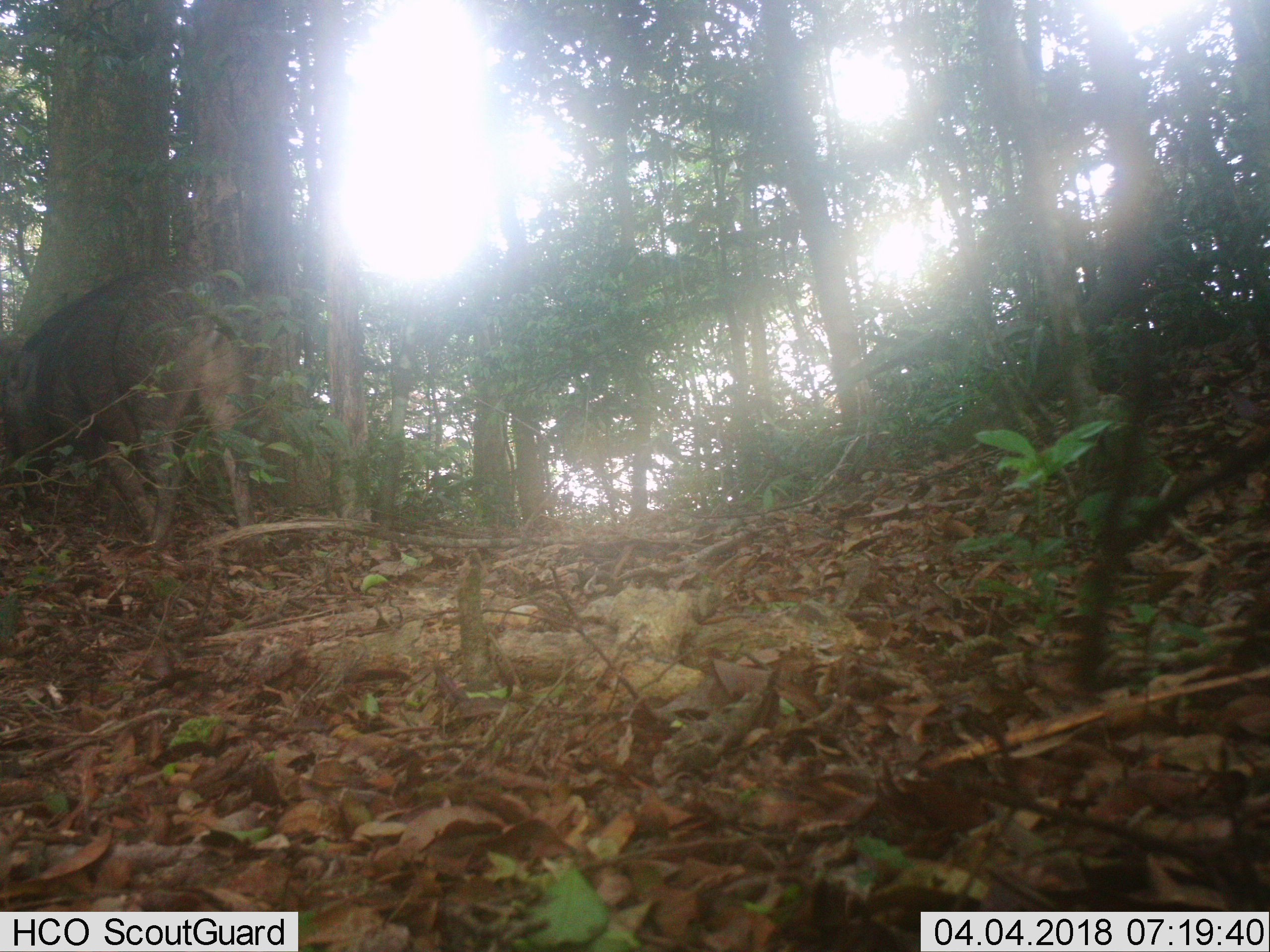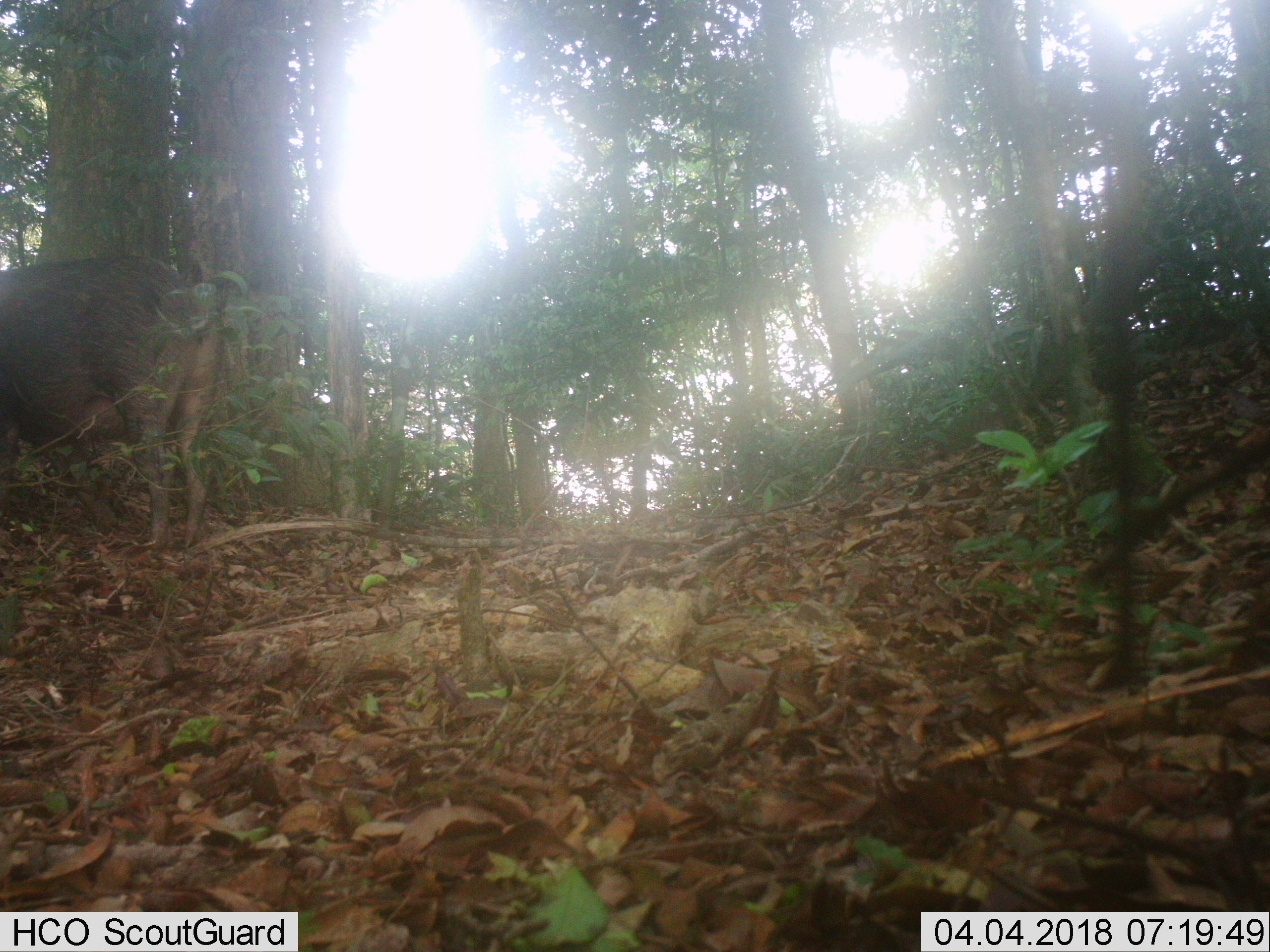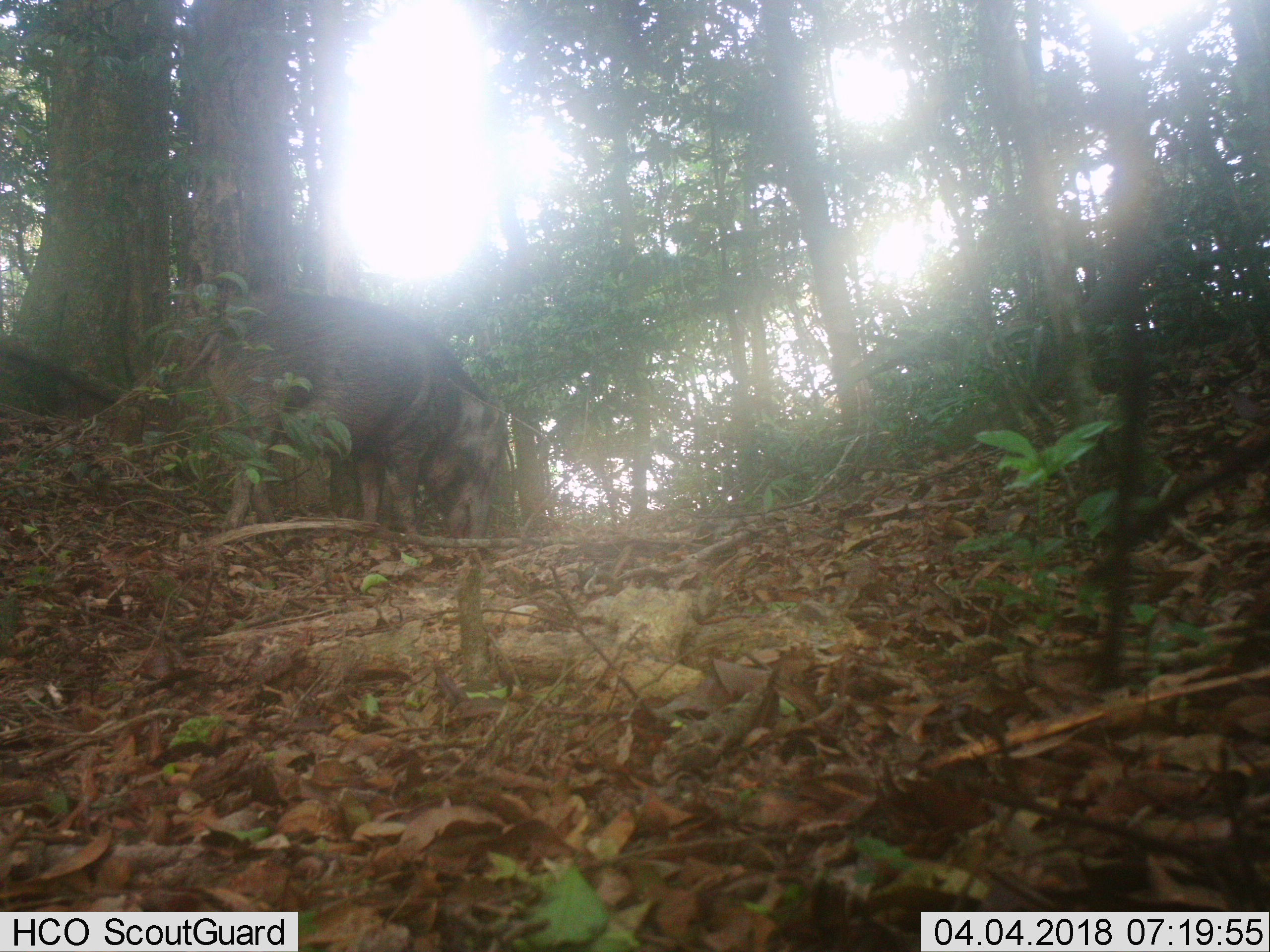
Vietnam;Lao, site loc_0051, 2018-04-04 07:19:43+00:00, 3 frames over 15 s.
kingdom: Animalia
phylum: Chordata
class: Mammalia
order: Artiodactyla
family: Suidae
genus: Sus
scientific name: Sus scrofa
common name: eurasian wild pig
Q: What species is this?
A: Eurasian wild pig (Sus scrofa).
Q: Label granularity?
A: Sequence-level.